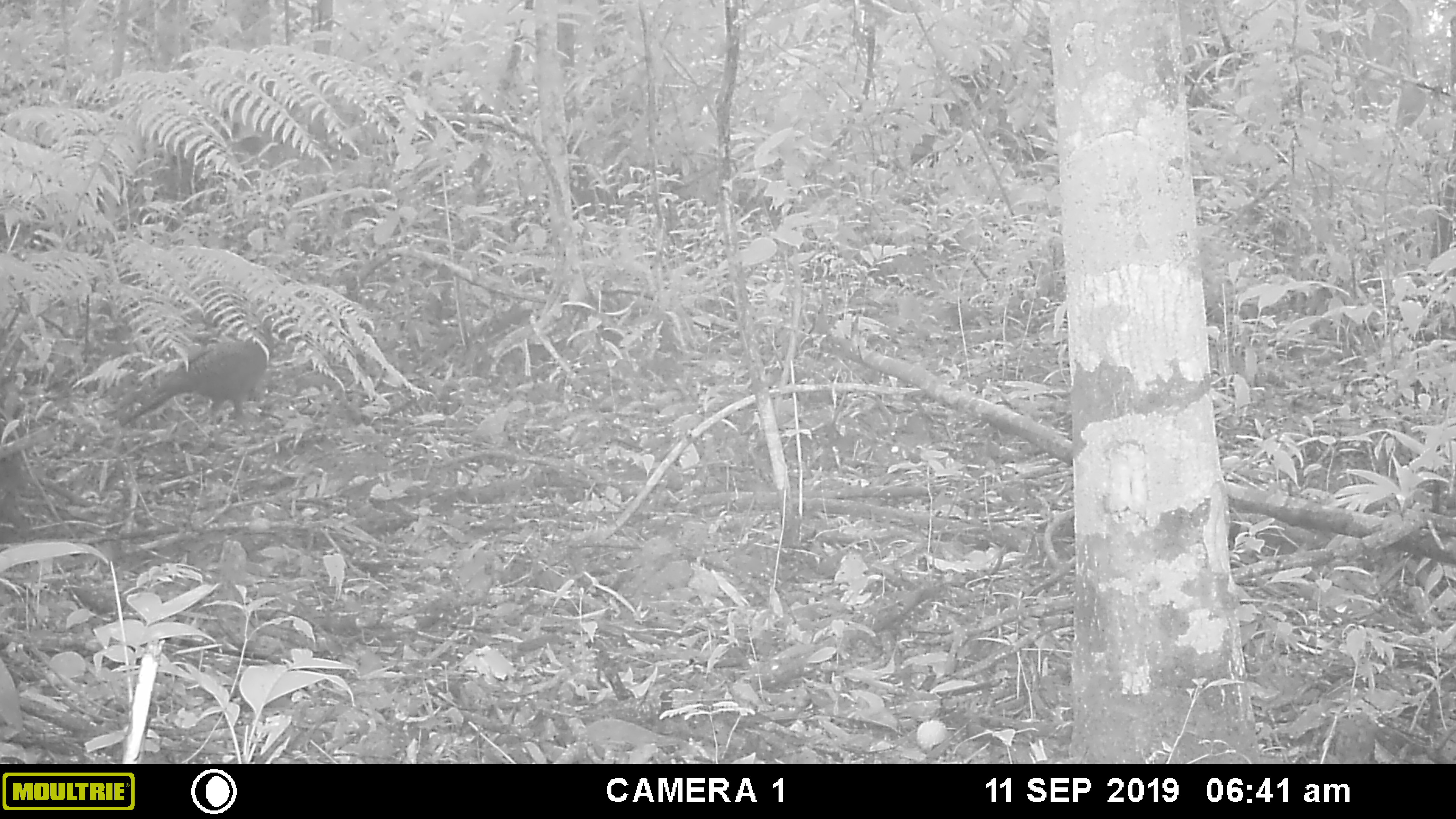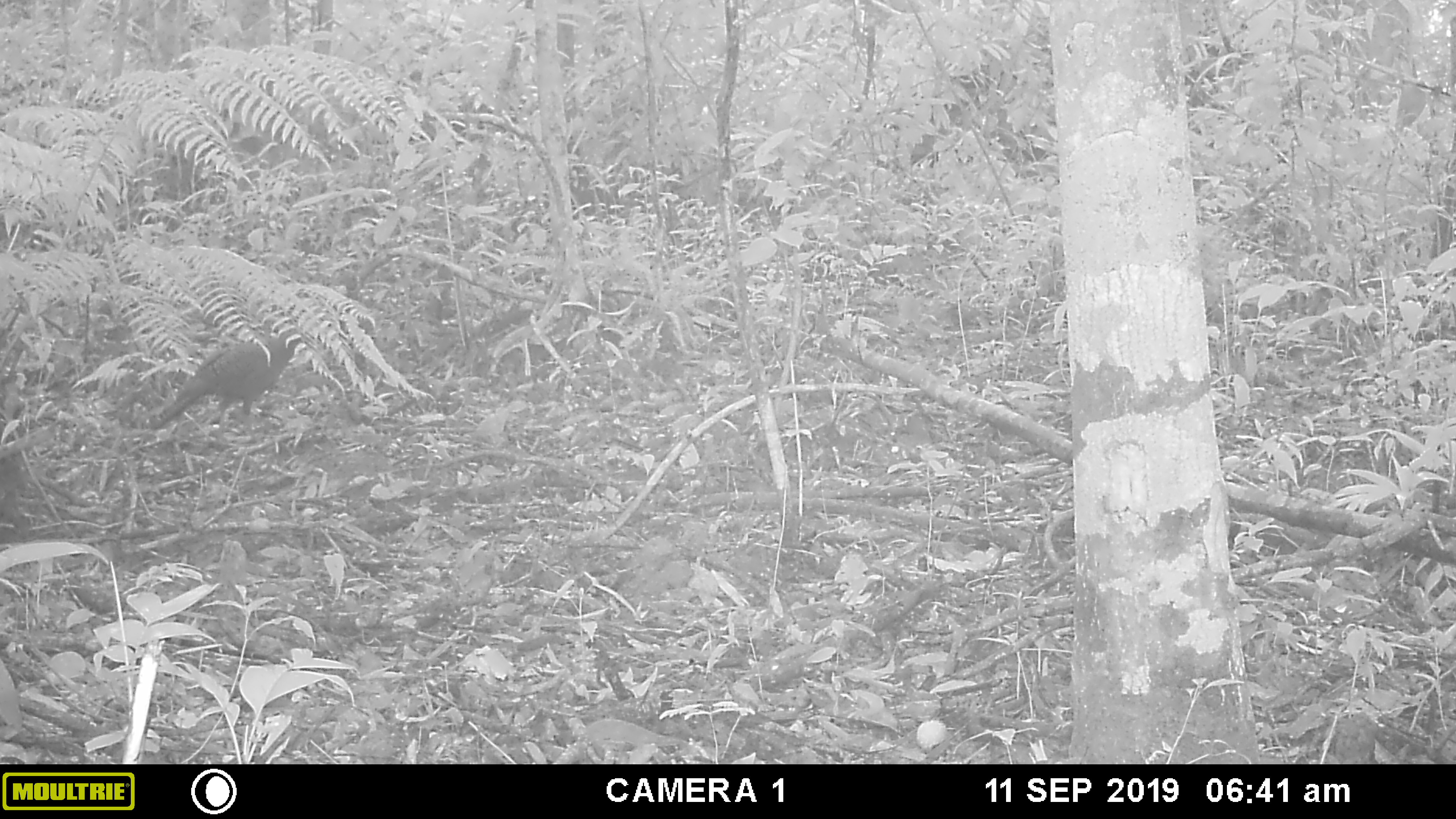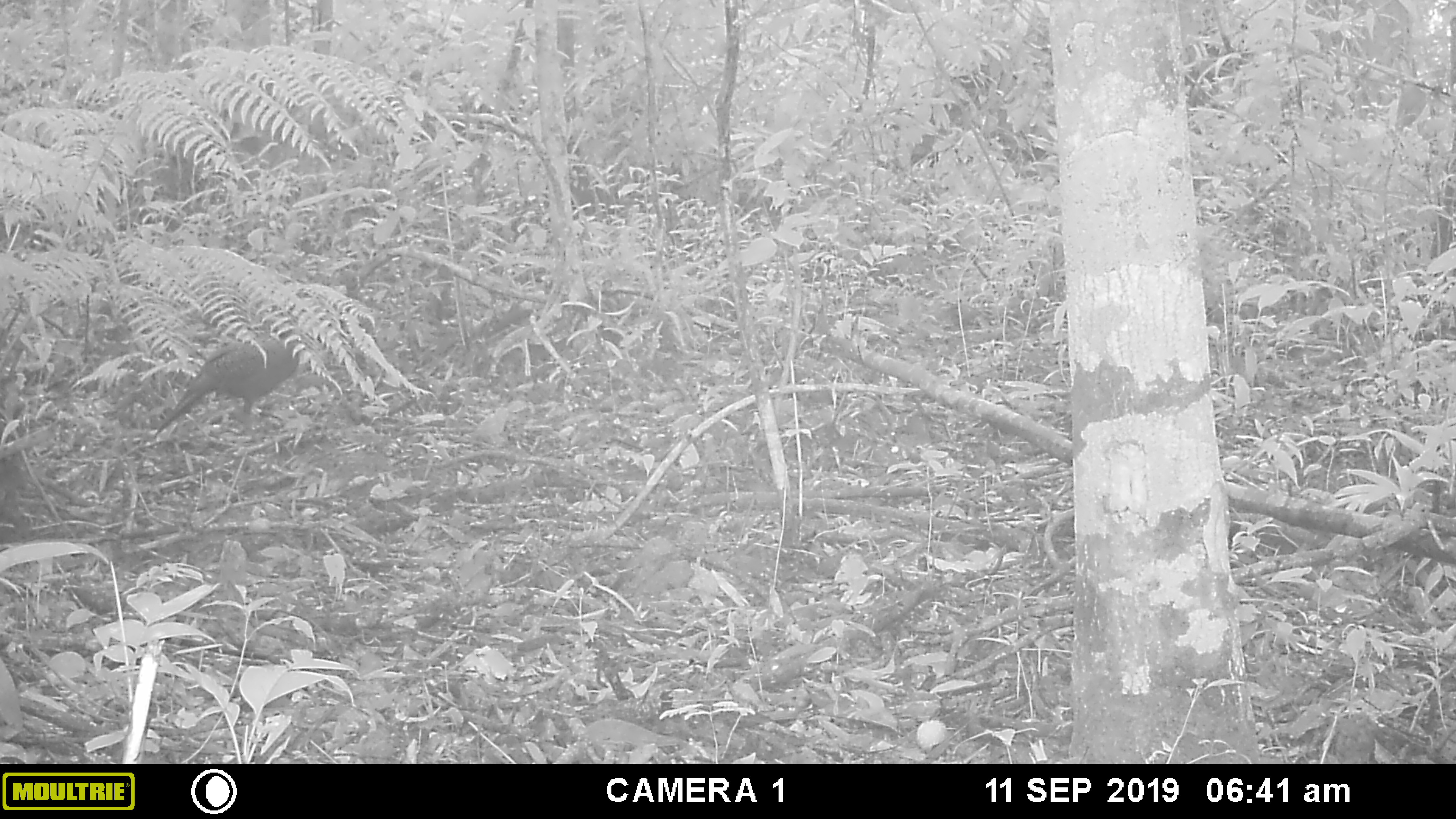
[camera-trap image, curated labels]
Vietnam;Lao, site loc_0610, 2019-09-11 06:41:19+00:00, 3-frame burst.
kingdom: Animalia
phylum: Chordata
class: Aves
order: Galliformes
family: Phasianidae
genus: Polyplectron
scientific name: Polyplectron bicalcaratum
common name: gray peacock-pheasant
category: grey peacock pheasant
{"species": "grey peacock pheasant (gray peacock-pheasant) (Polyplectron bicalcaratum)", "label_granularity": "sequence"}